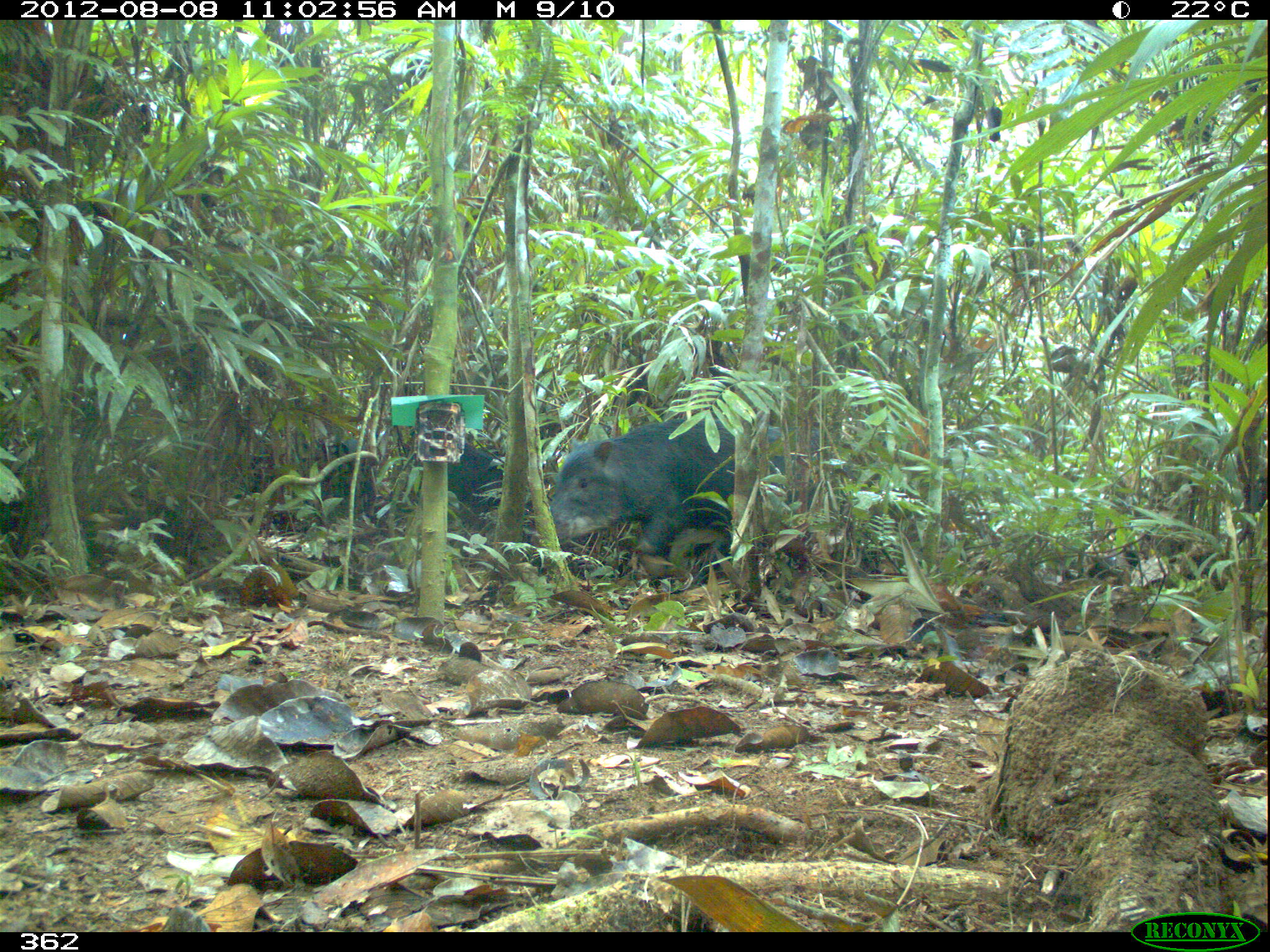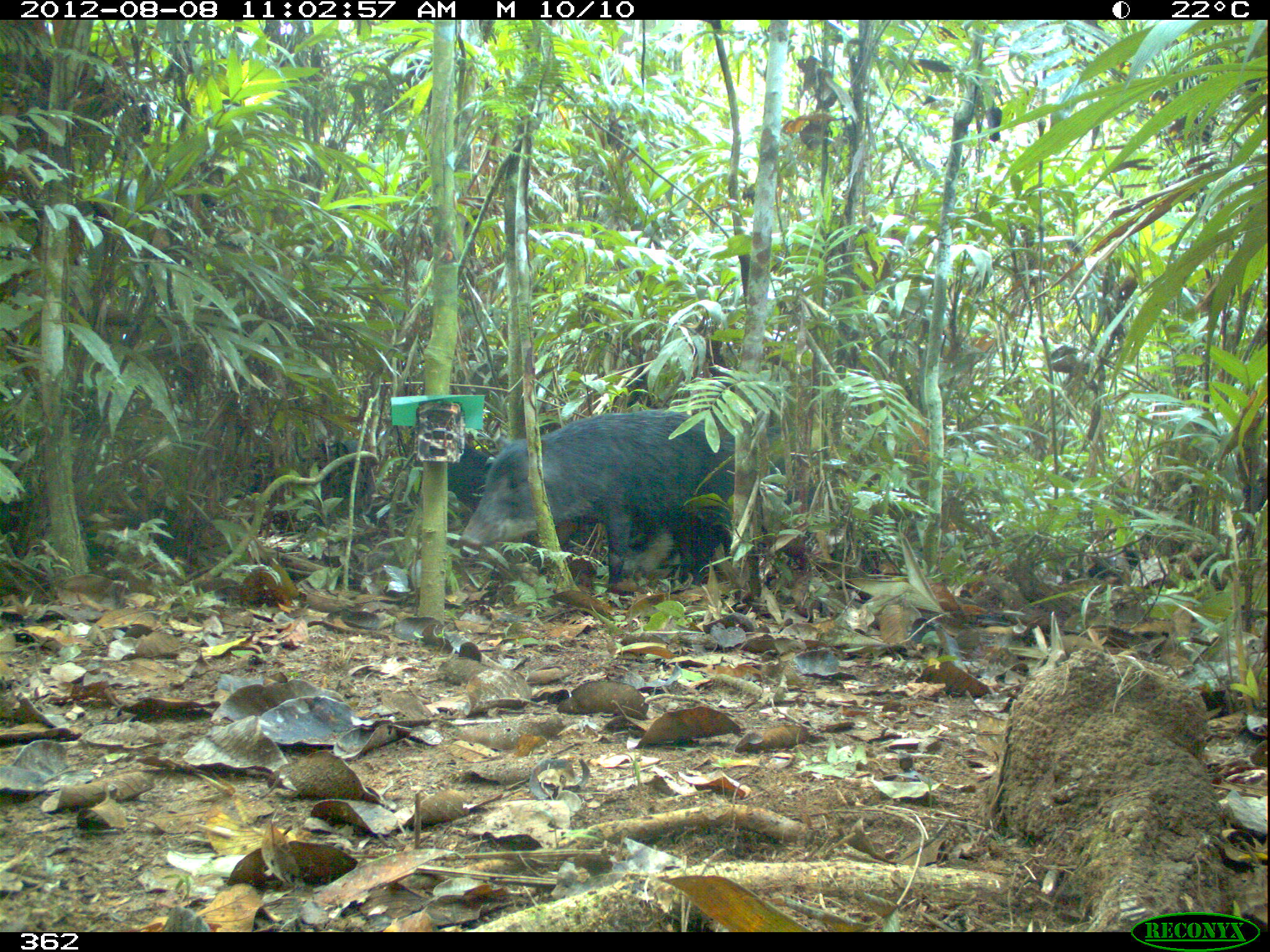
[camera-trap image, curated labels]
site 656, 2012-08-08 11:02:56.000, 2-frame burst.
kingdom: Animalia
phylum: Chordata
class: Mammalia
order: Artiodactyla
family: Tayassuidae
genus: Tayassu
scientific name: Tayassu pecari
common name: white-lipped peccary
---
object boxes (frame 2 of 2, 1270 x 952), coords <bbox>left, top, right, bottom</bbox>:
tayassu pecari: <bbox>454, 409, 733, 589</bbox>; <bbox>237, 434, 368, 519</bbox>; <bbox>447, 440, 496, 511</bbox>